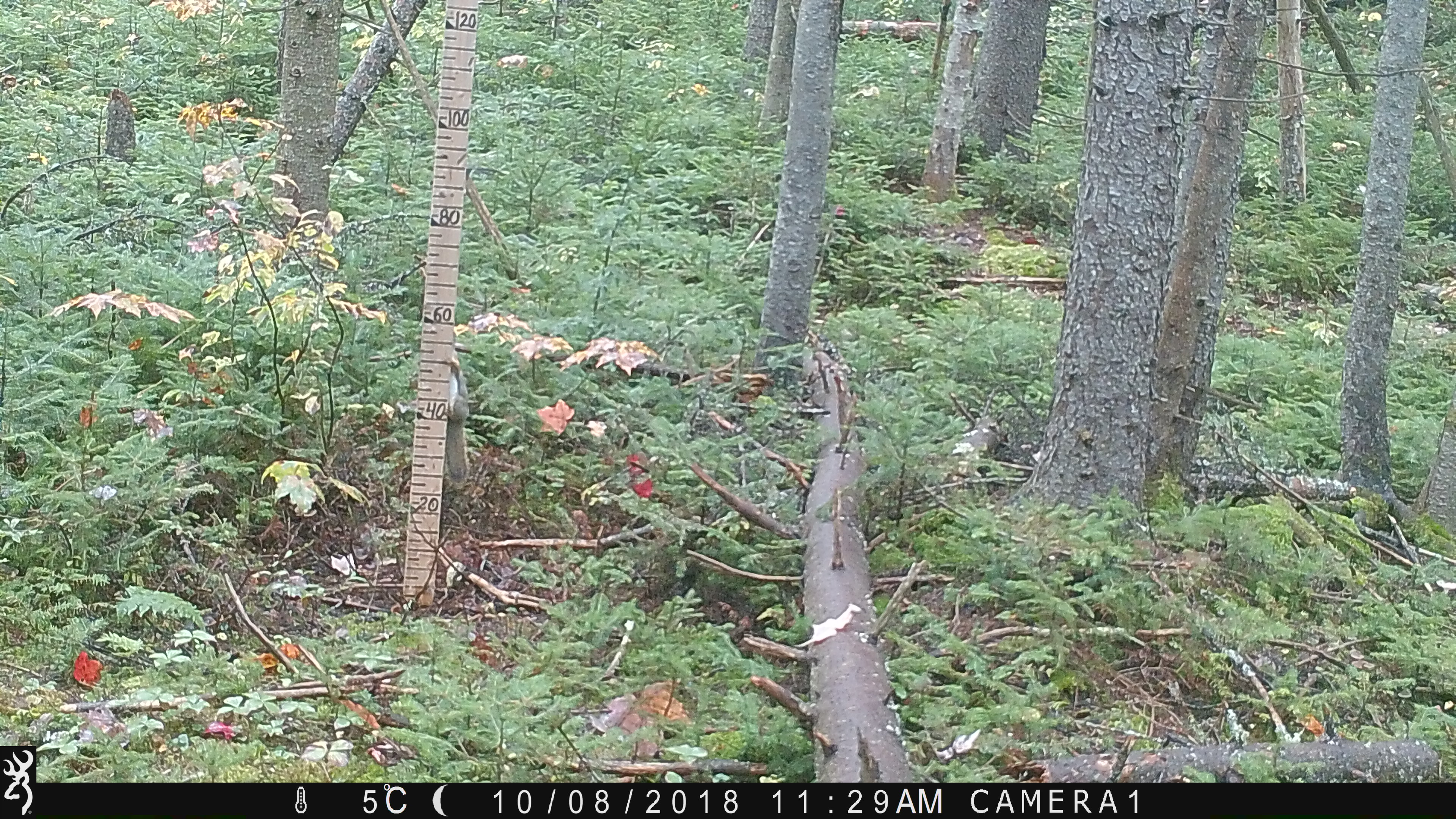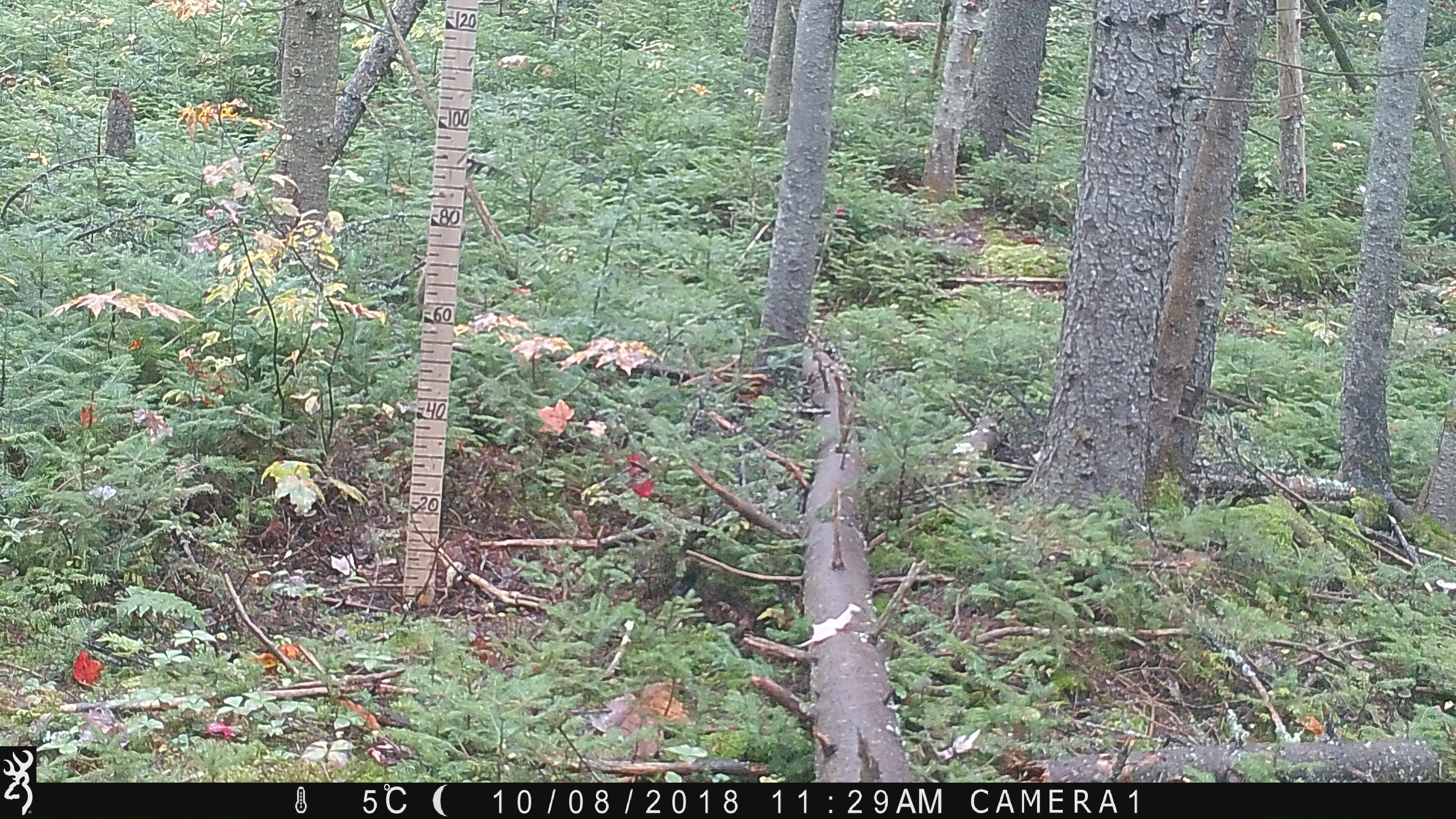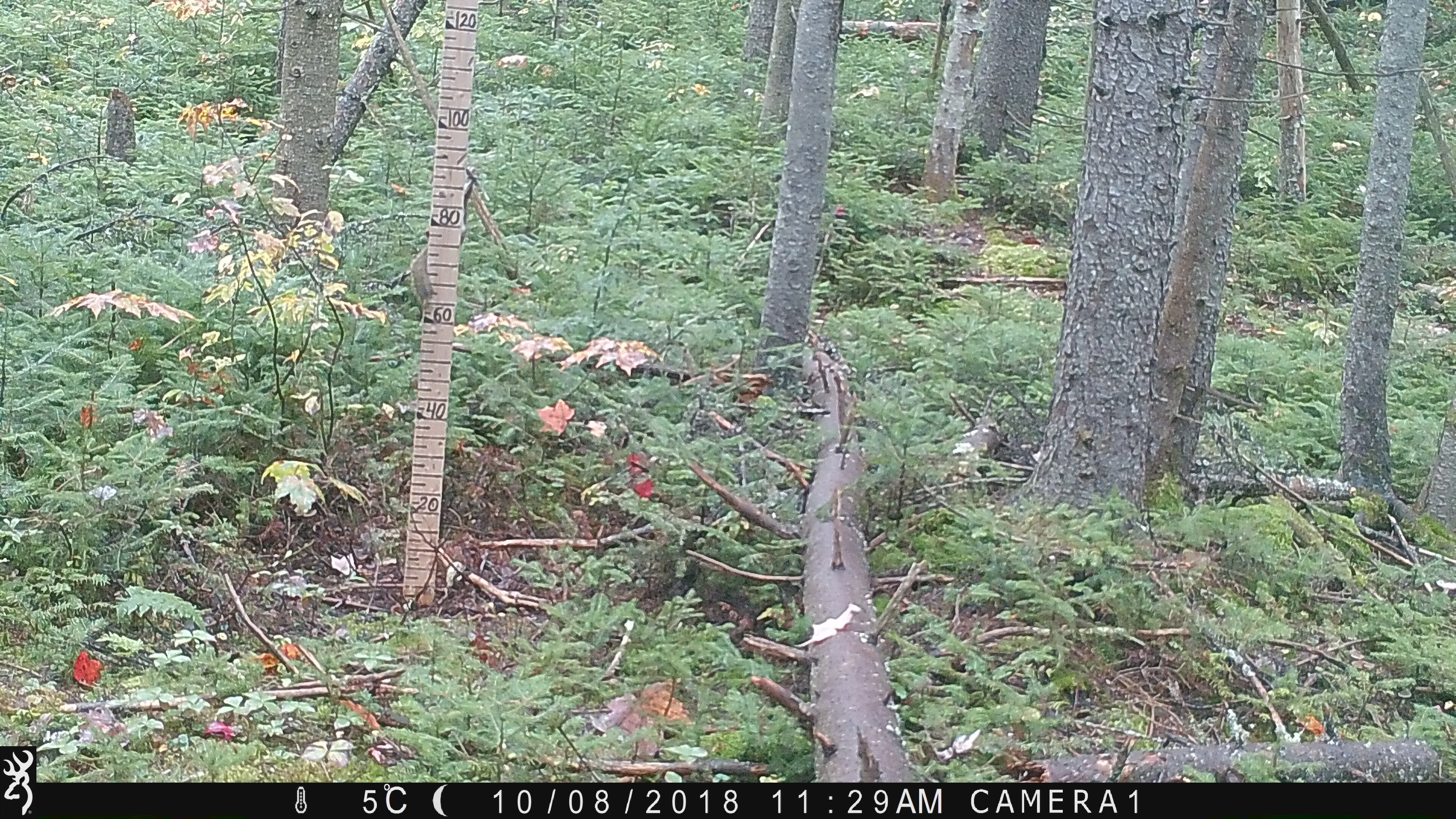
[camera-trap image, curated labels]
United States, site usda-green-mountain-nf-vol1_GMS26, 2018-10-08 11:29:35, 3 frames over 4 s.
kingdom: Animalia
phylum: Chordata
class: Mammalia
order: Rodentia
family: Sciuridae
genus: Tamiasciurus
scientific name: Tamiasciurus hudsonicus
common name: red squirrel